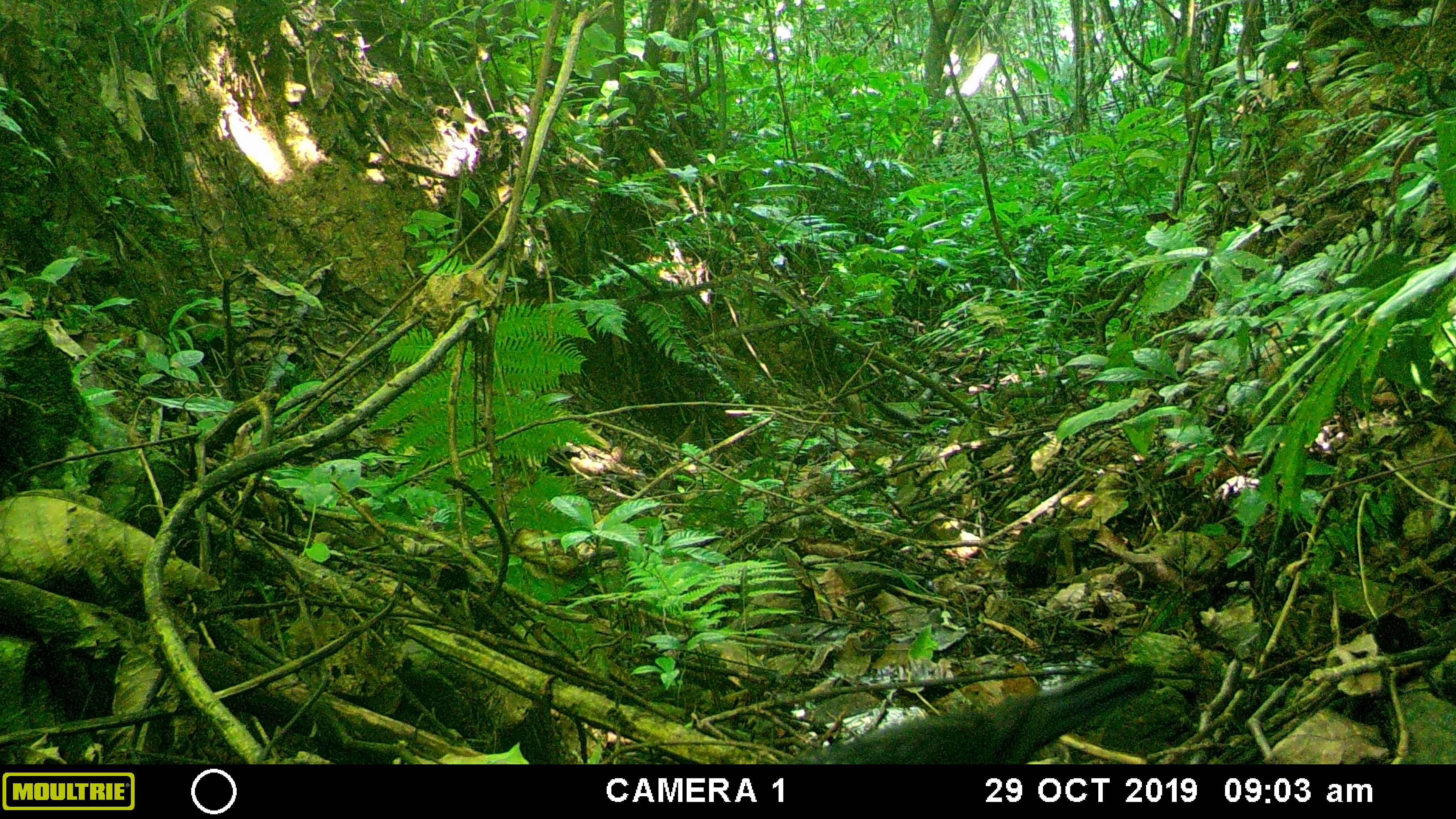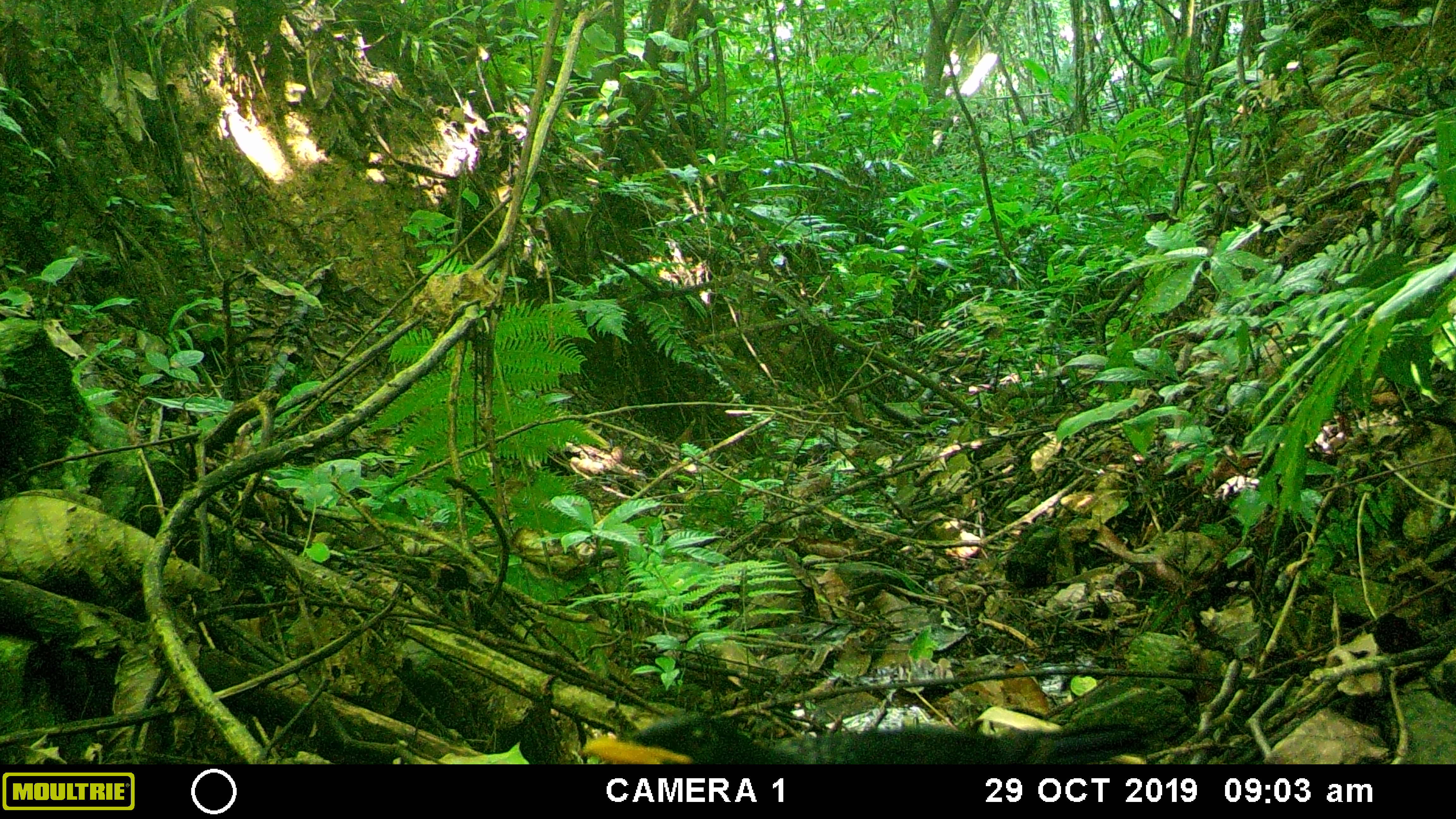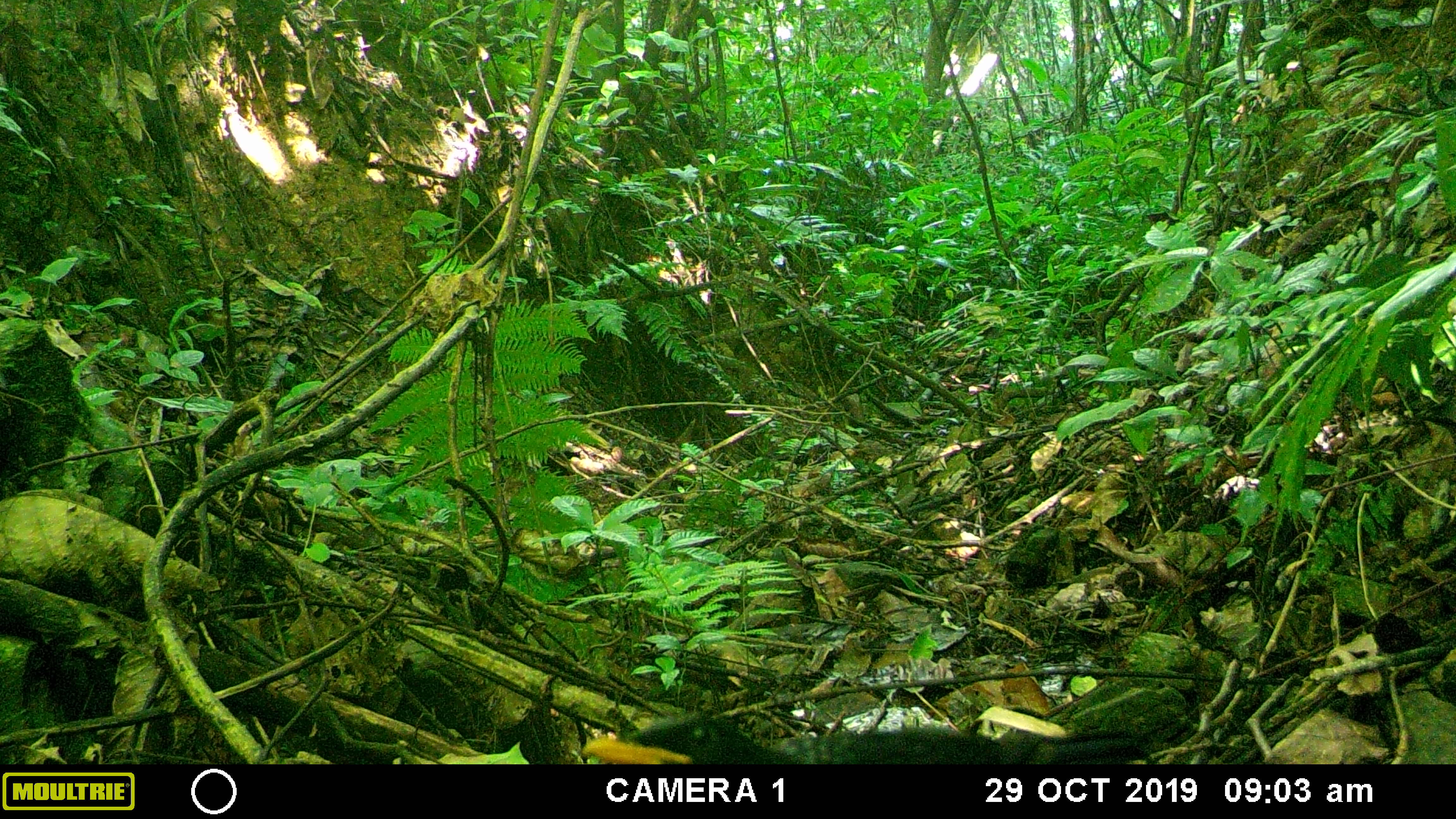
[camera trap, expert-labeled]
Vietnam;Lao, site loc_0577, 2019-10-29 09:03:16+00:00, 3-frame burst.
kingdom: Animalia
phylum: Chordata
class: Aves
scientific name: Aves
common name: bird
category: unidentified bird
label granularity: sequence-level